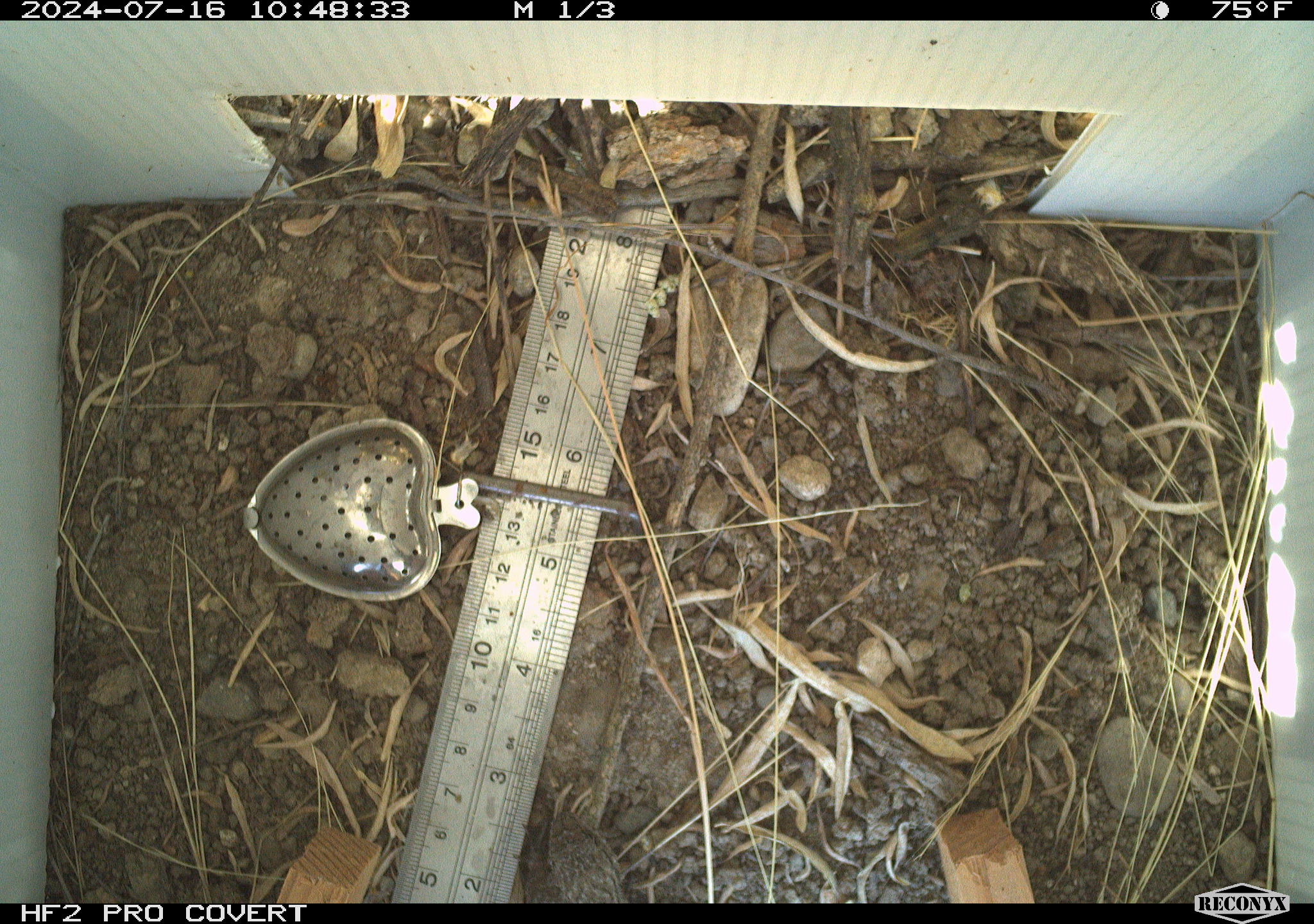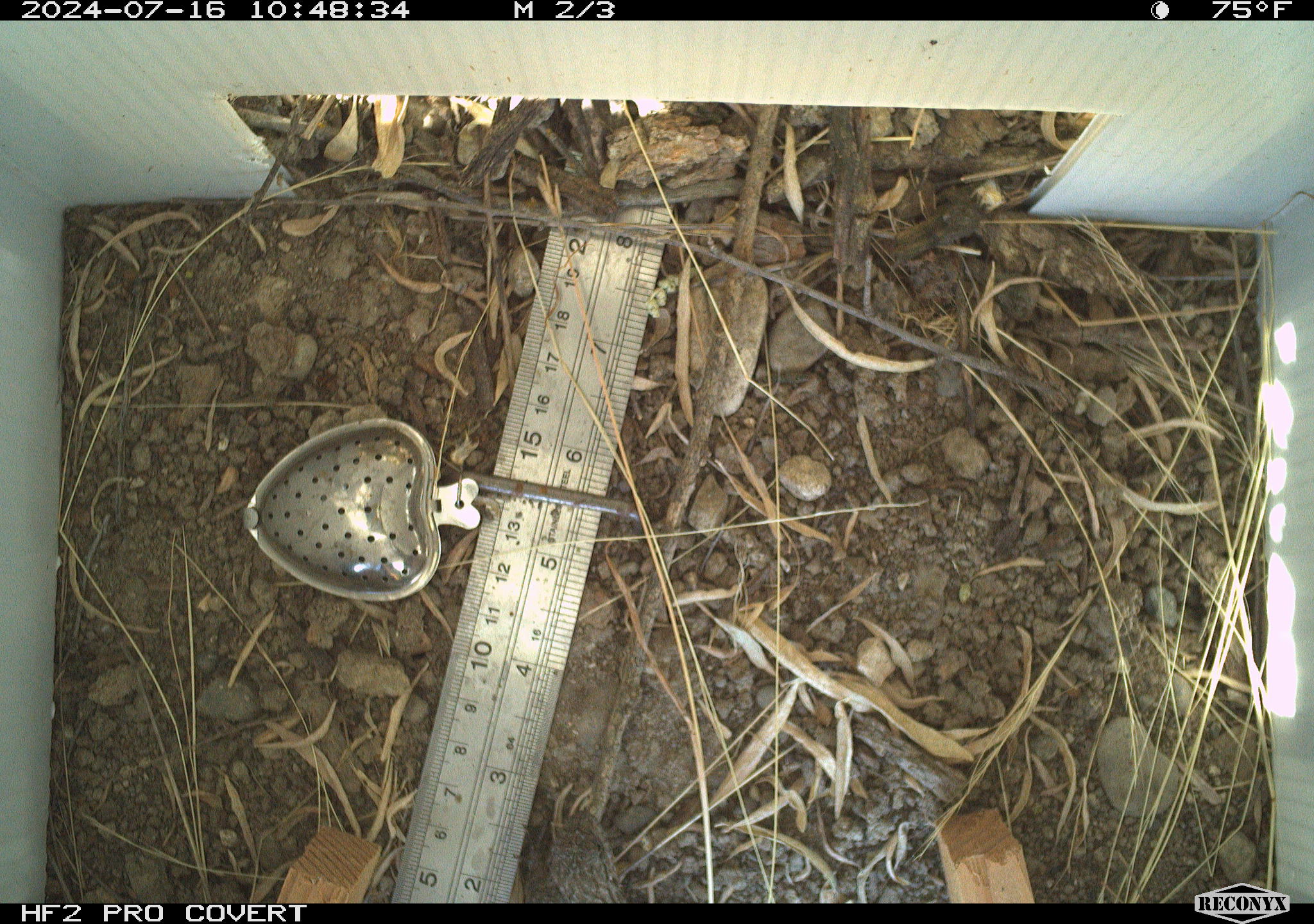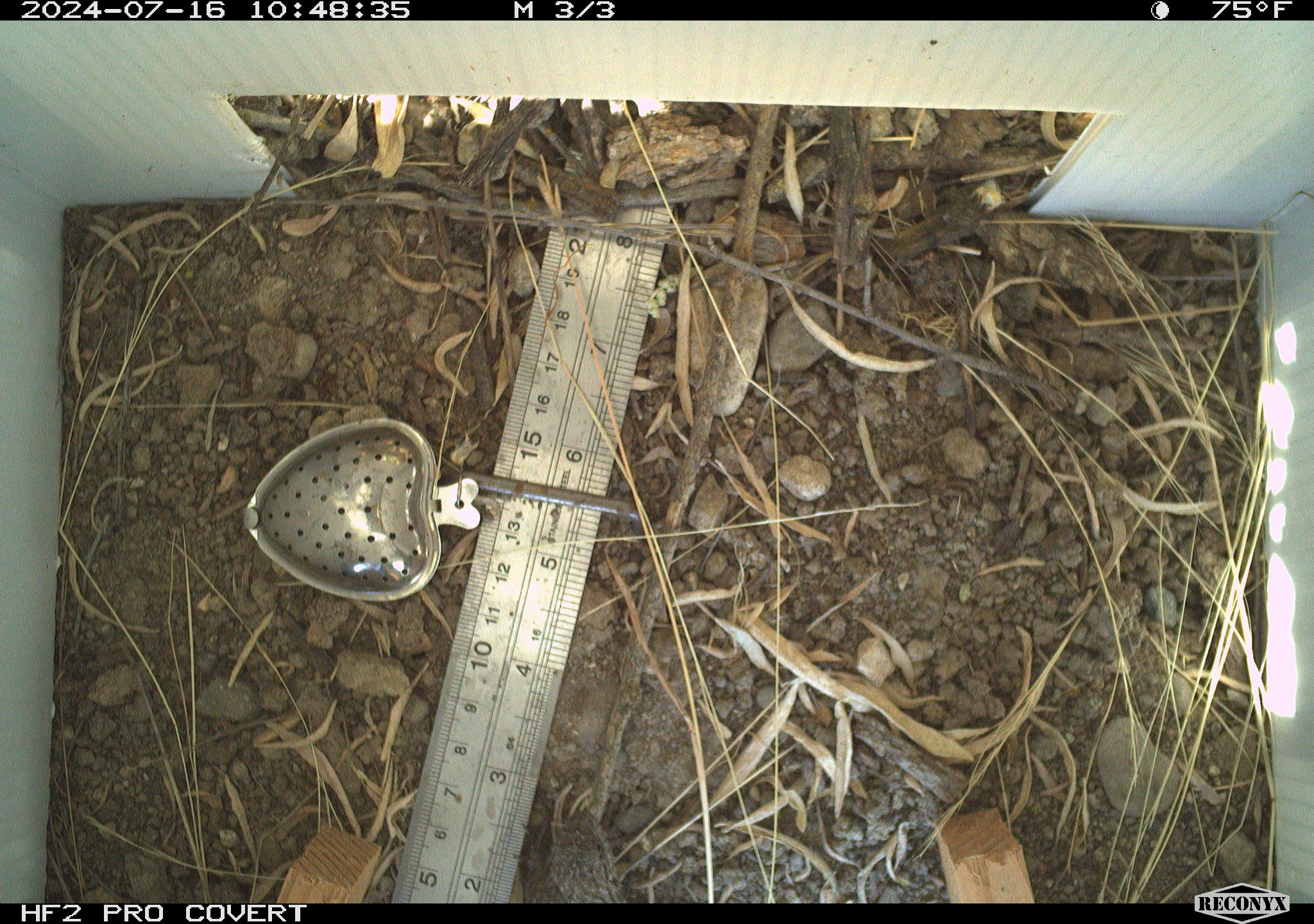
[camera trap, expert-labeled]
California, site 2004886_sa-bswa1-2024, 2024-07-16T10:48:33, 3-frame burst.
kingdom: Animalia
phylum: Chordata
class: Reptilia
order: Squamata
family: Phrynosomatidae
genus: Sceloporus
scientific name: Sceloporus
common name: spiny lizards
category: sceloporus species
Sceloporus species (spiny lizards) (Sceloporus).